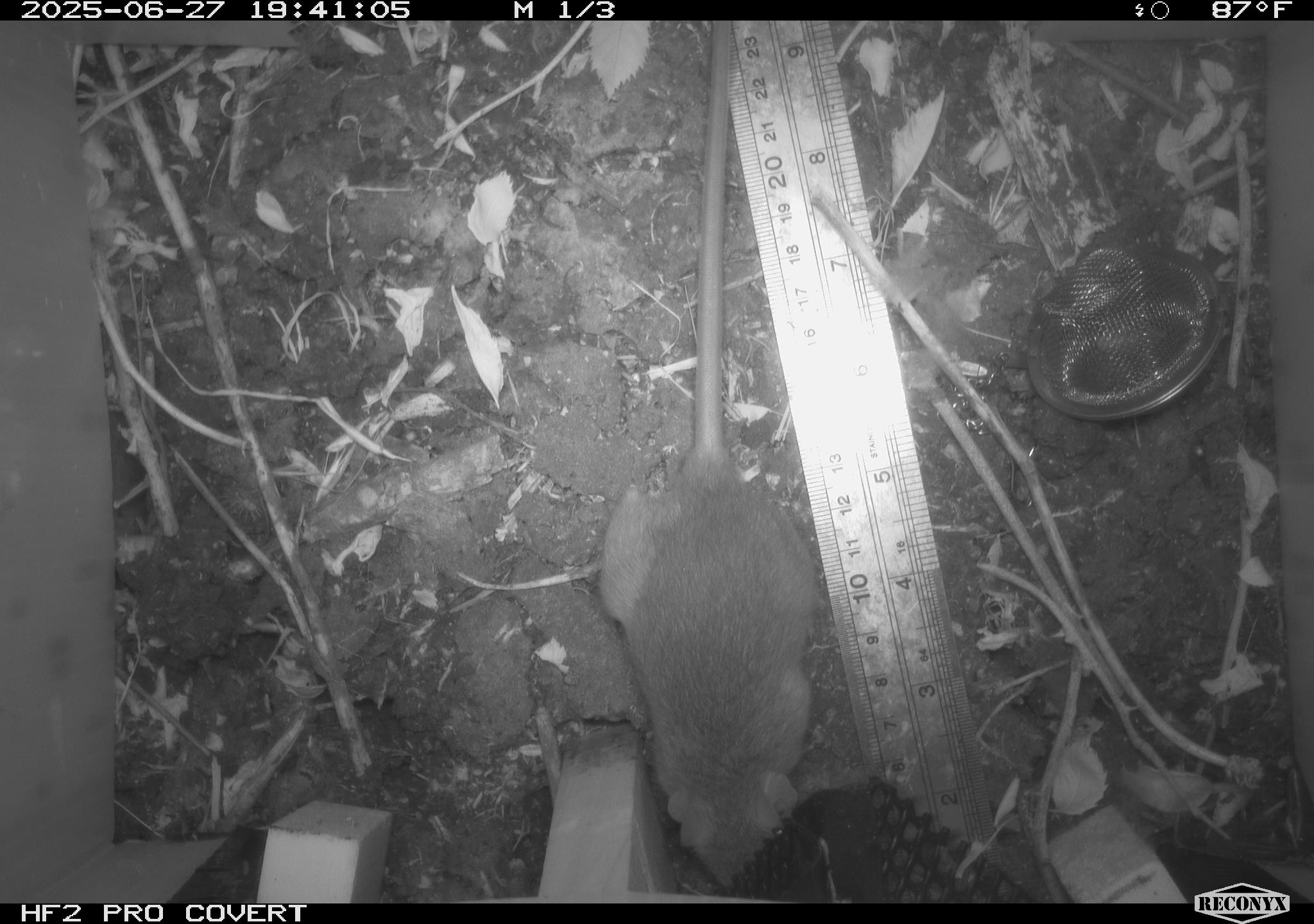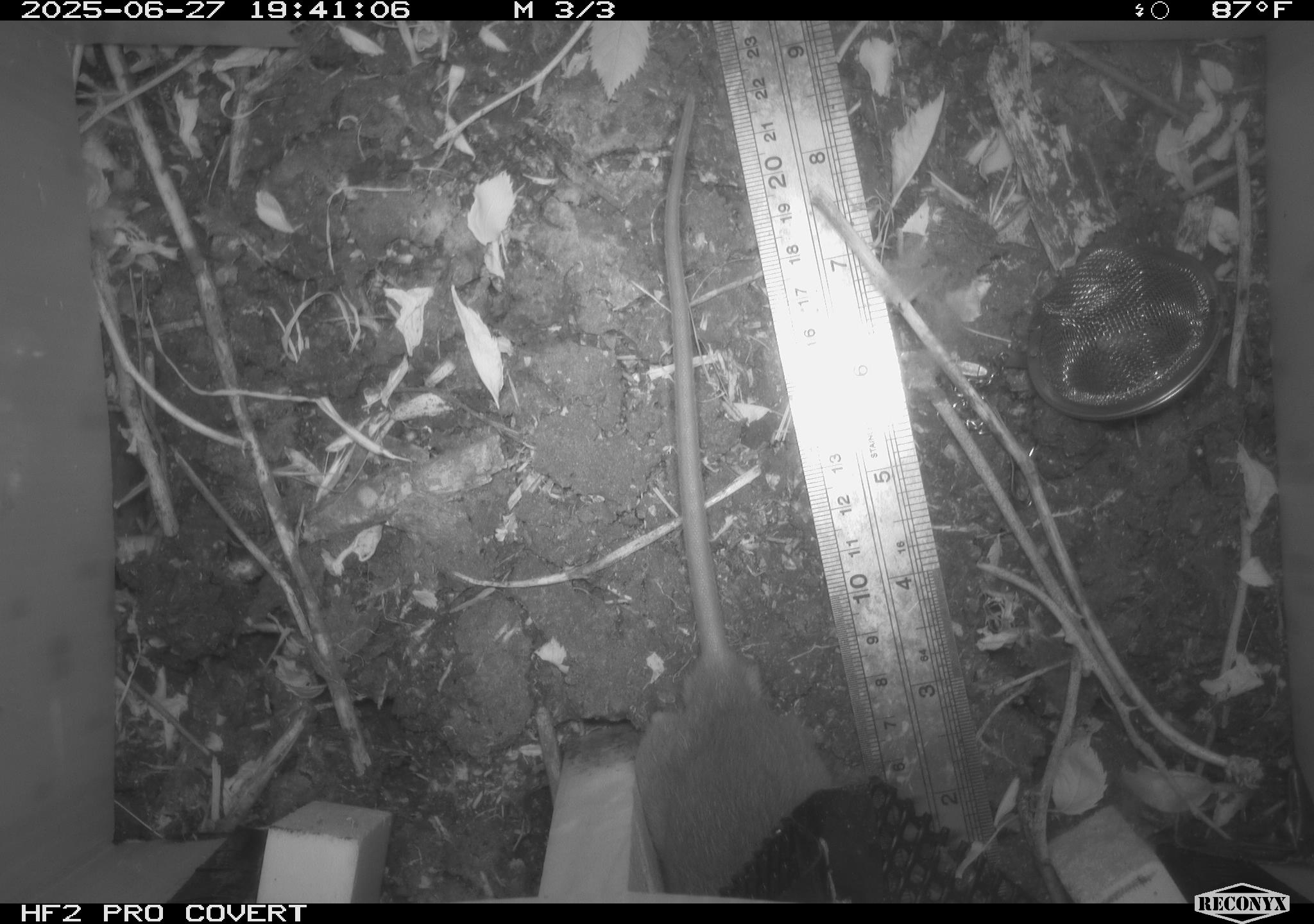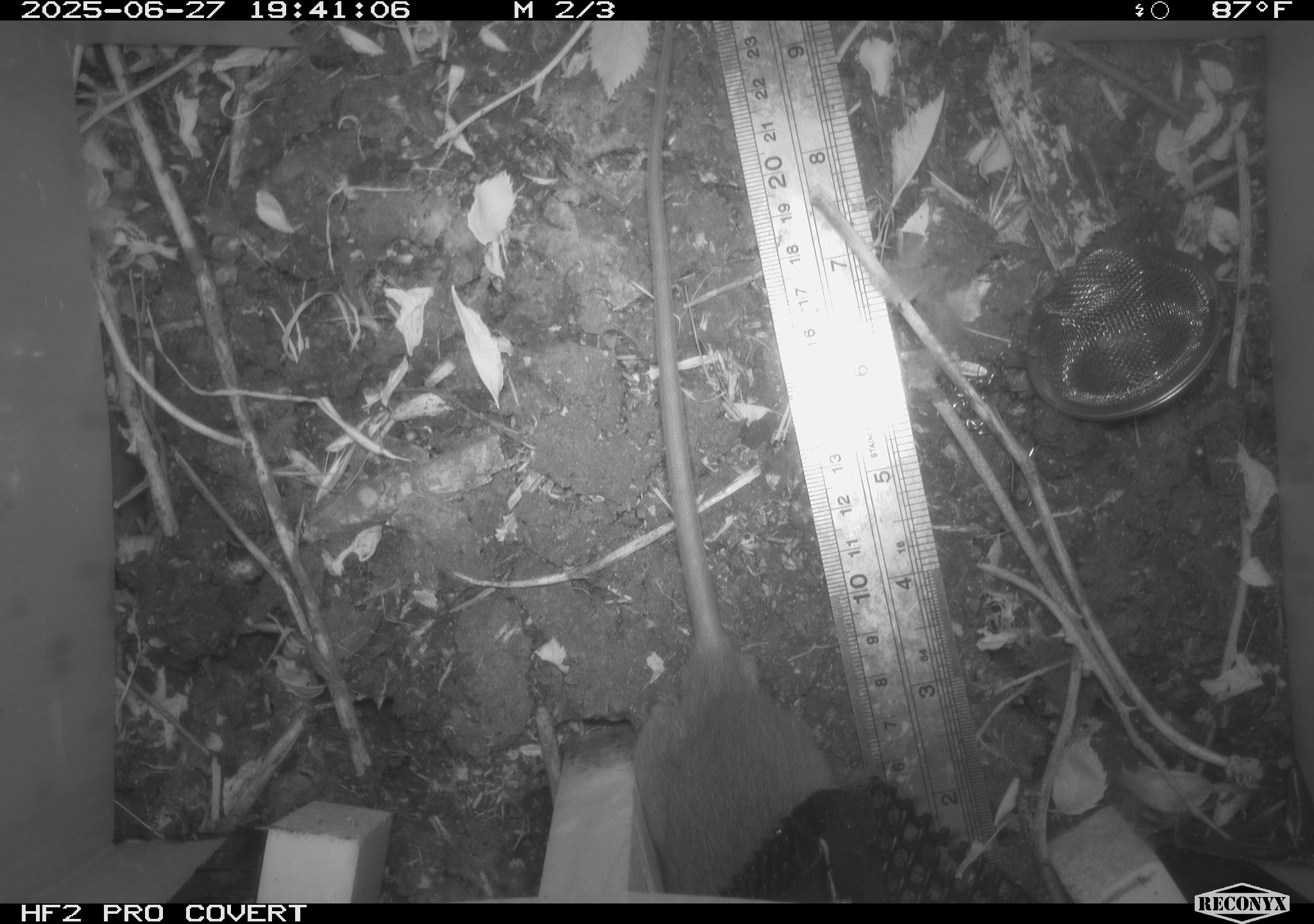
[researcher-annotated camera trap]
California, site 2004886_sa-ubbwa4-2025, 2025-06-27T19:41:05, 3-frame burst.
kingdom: Animalia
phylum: Chordata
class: Mammalia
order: Rodentia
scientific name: Rodentia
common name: rodent